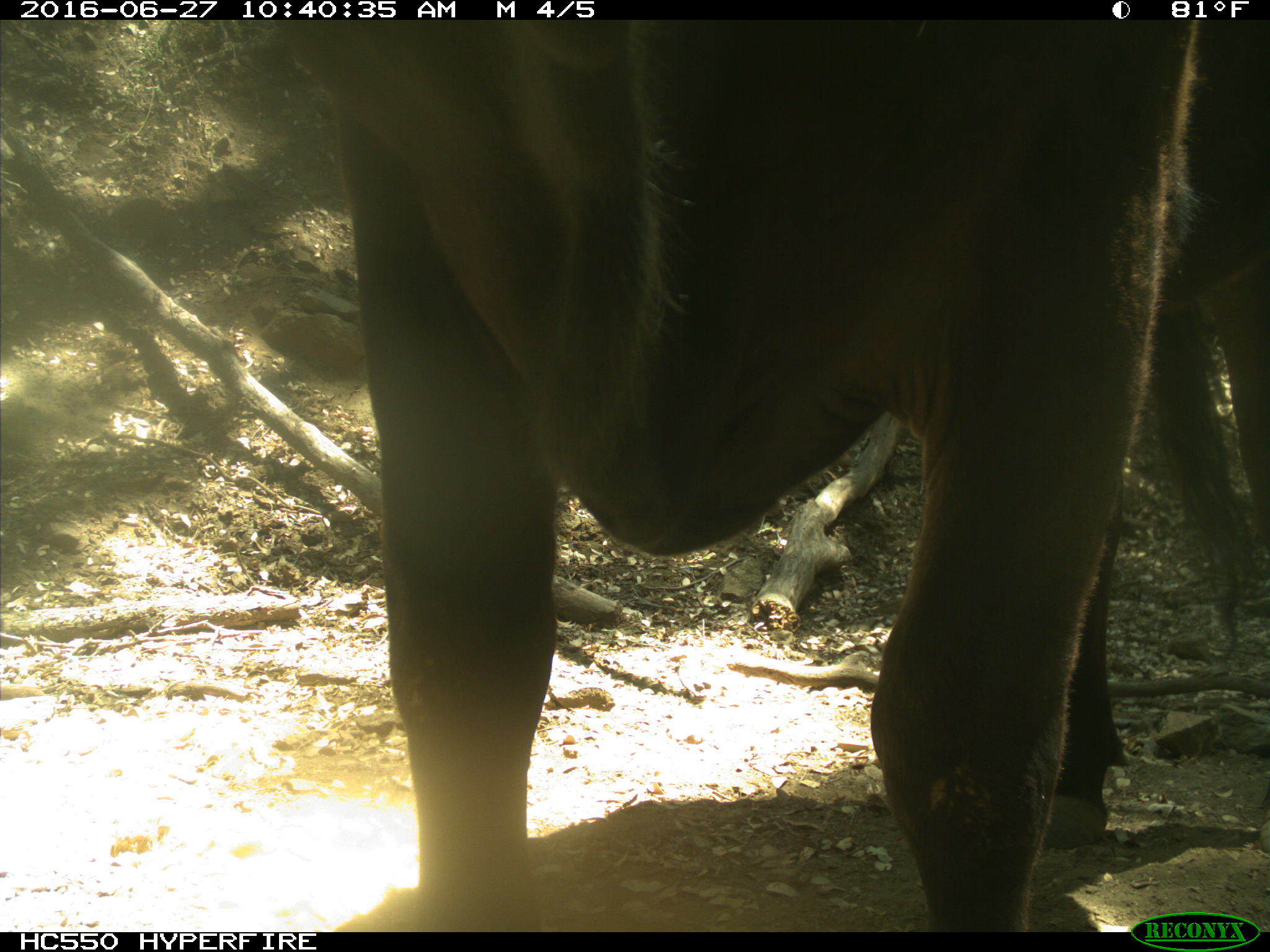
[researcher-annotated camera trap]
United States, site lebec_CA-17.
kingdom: Animalia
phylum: Chordata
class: Mammalia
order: Artiodactyla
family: Bovidae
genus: Bos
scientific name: Bos taurus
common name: domestic cow